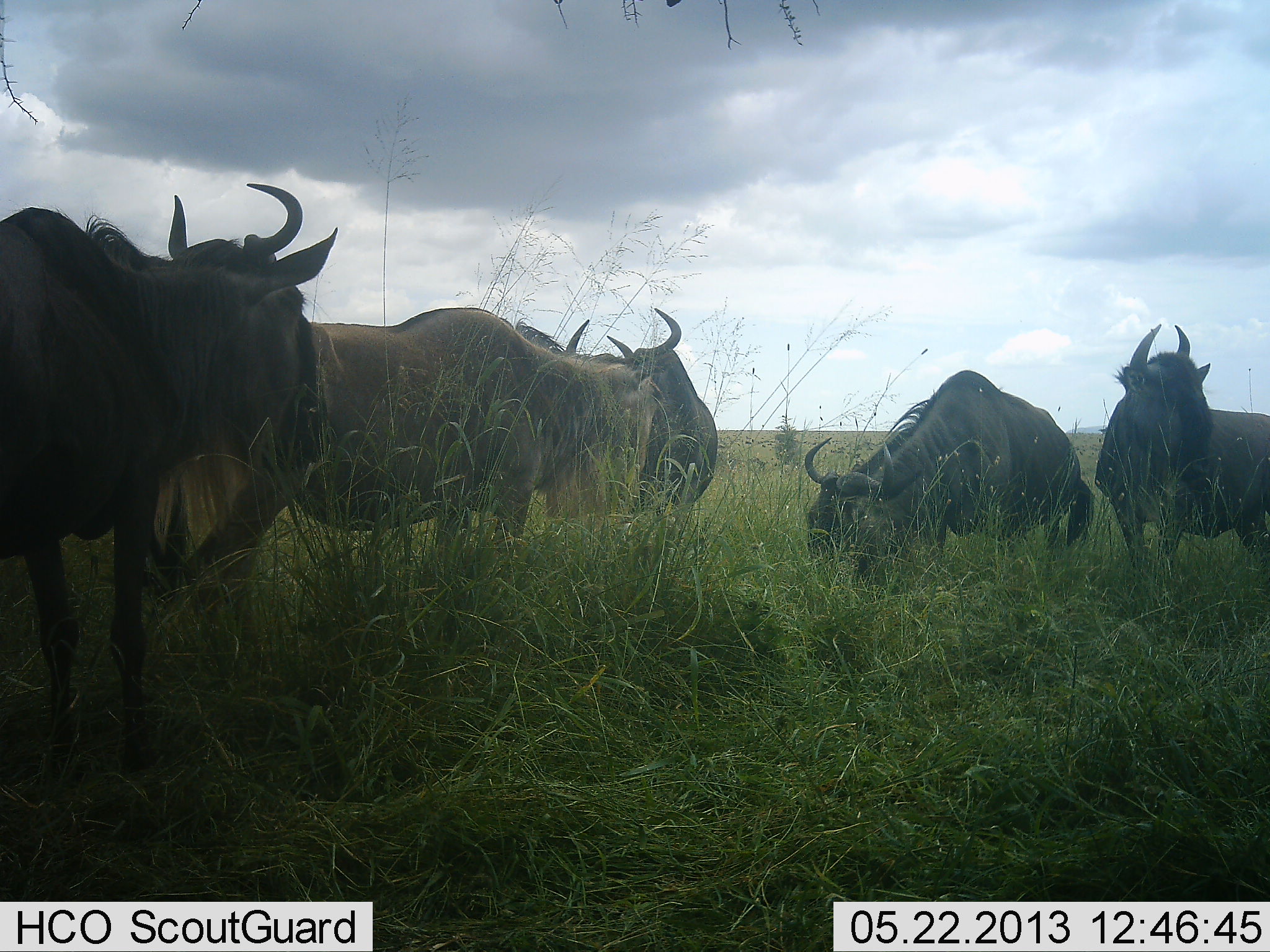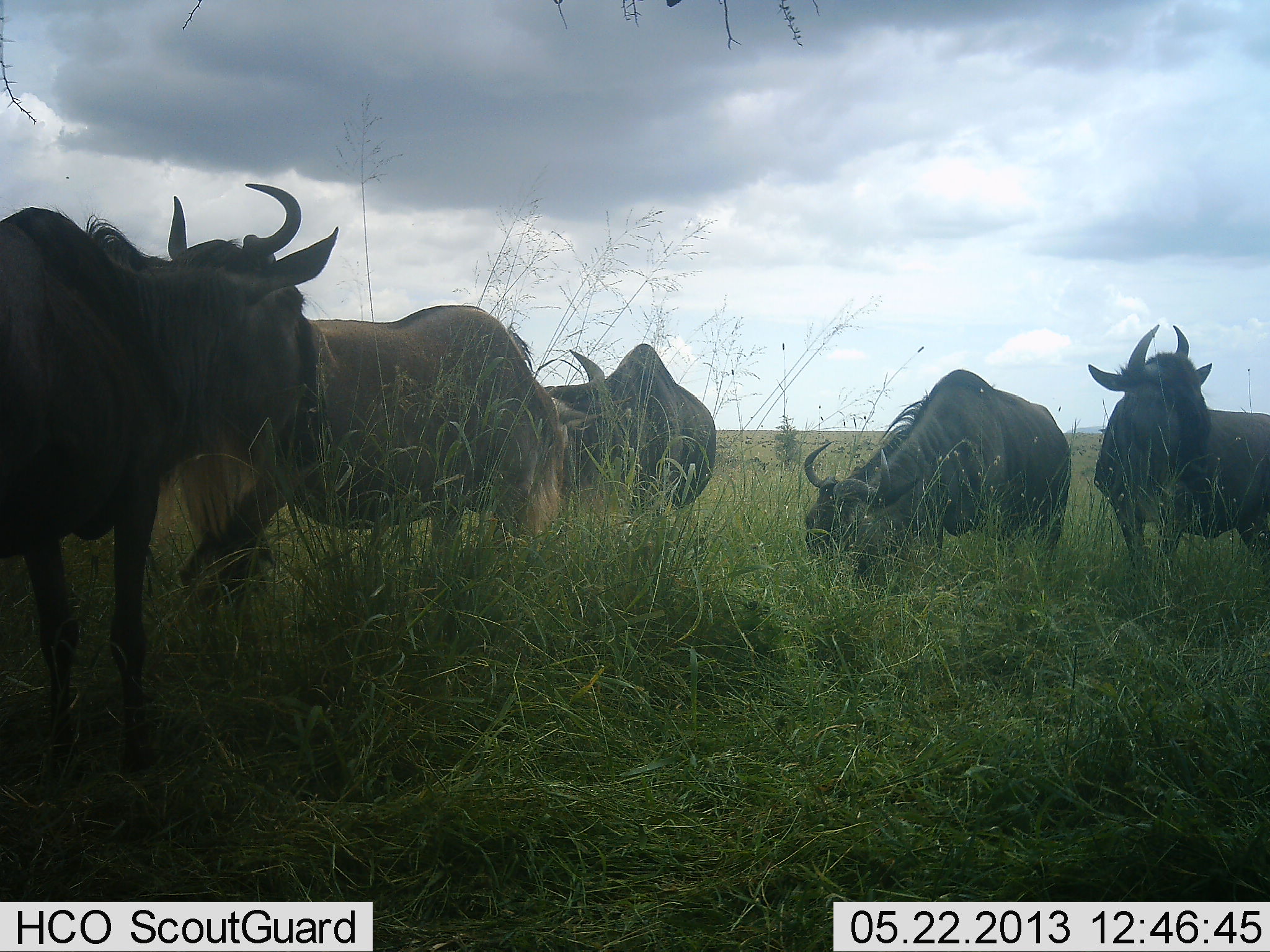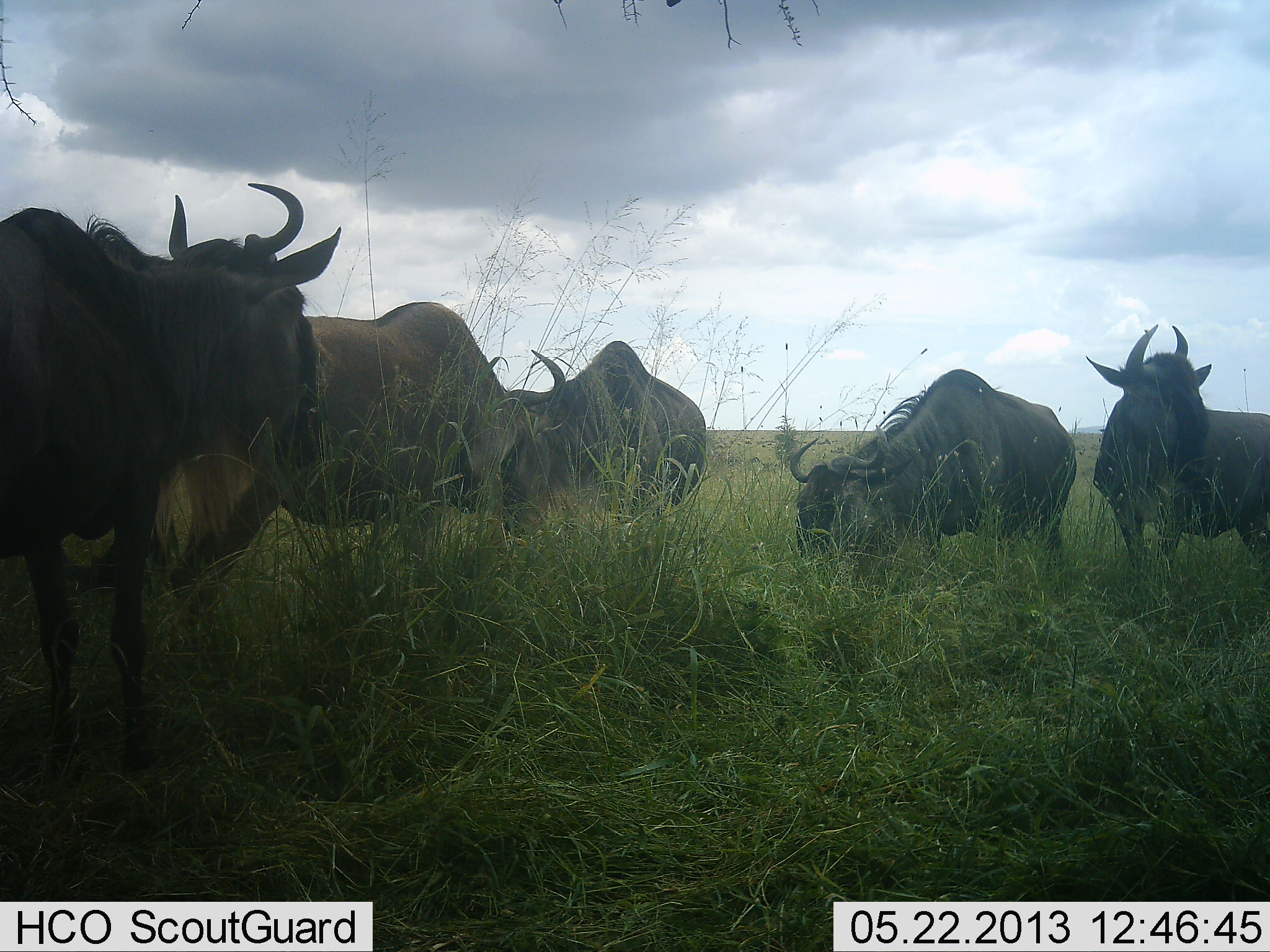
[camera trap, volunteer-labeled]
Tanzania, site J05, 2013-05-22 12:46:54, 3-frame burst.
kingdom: Animalia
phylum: Chordata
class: Mammalia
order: Artiodactyla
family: Bovidae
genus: Connochaetes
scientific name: Connochaetes taurinus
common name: blue wildebeest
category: wildebeest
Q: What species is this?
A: Wildebeest (blue wildebeest) (Connochaetes taurinus).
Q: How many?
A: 5.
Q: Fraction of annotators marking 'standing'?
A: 60%.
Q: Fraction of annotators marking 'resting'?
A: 0%.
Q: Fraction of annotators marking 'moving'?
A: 10%.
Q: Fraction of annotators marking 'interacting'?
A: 0%.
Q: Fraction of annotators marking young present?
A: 0%.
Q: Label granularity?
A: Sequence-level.